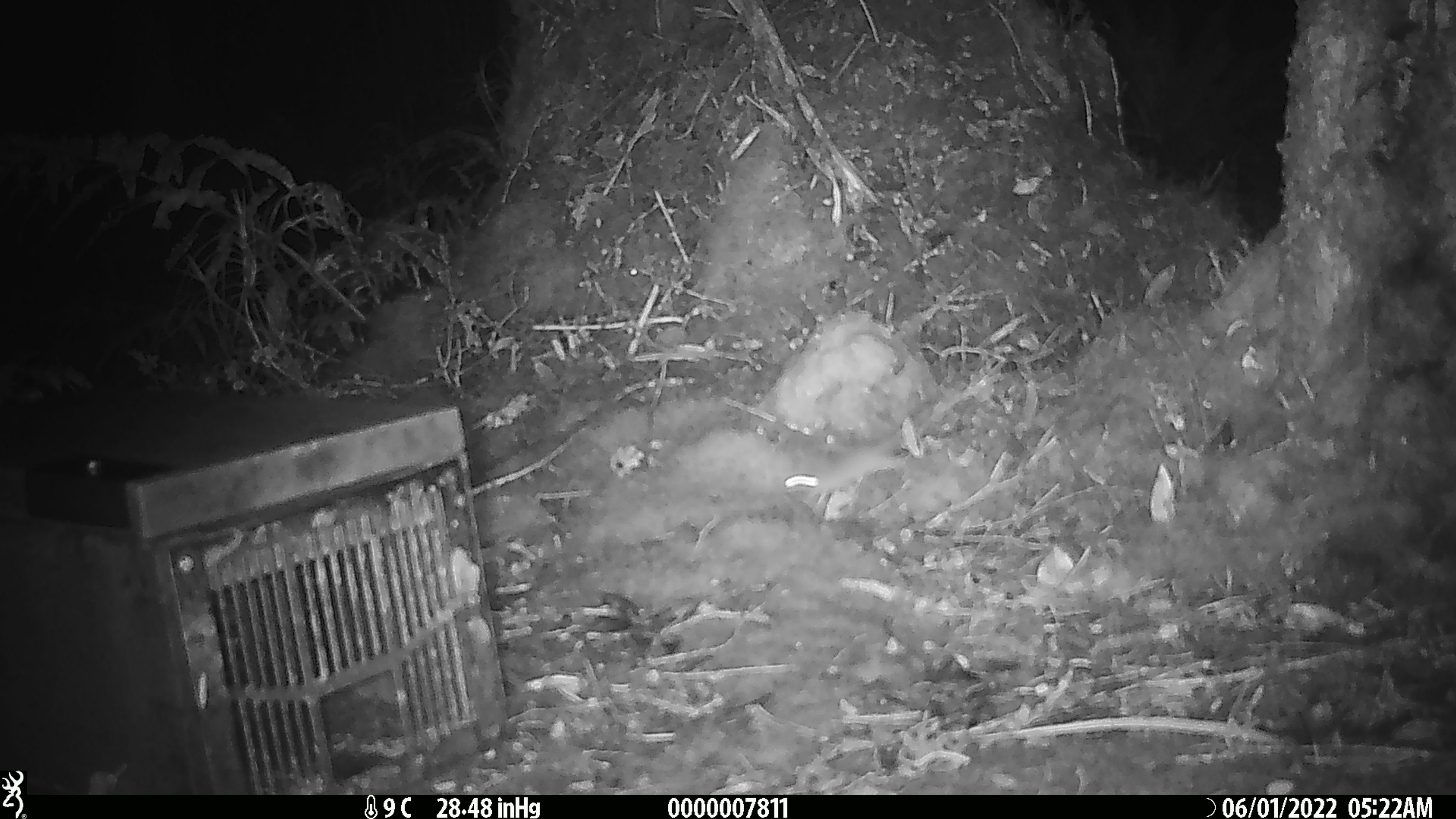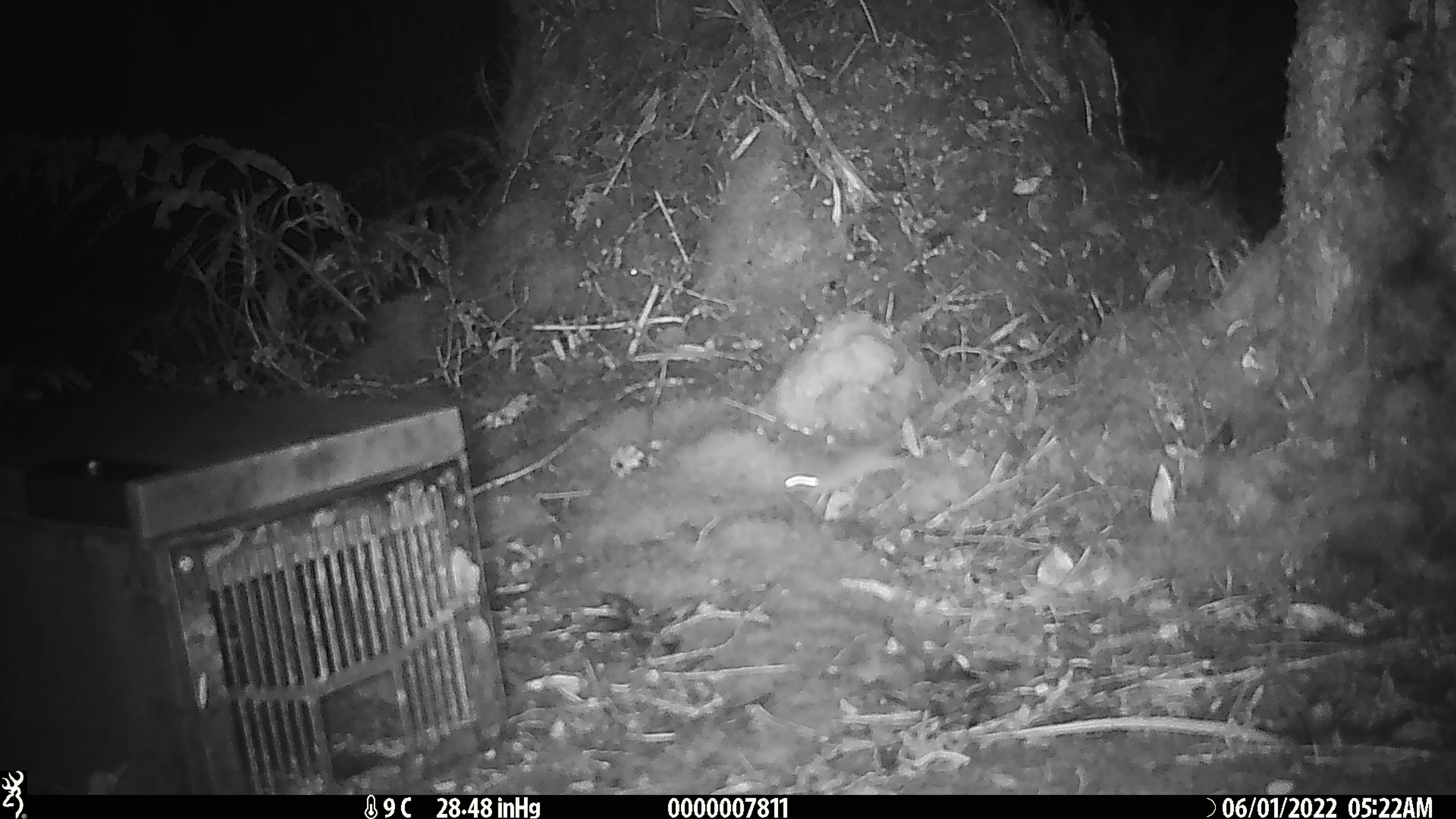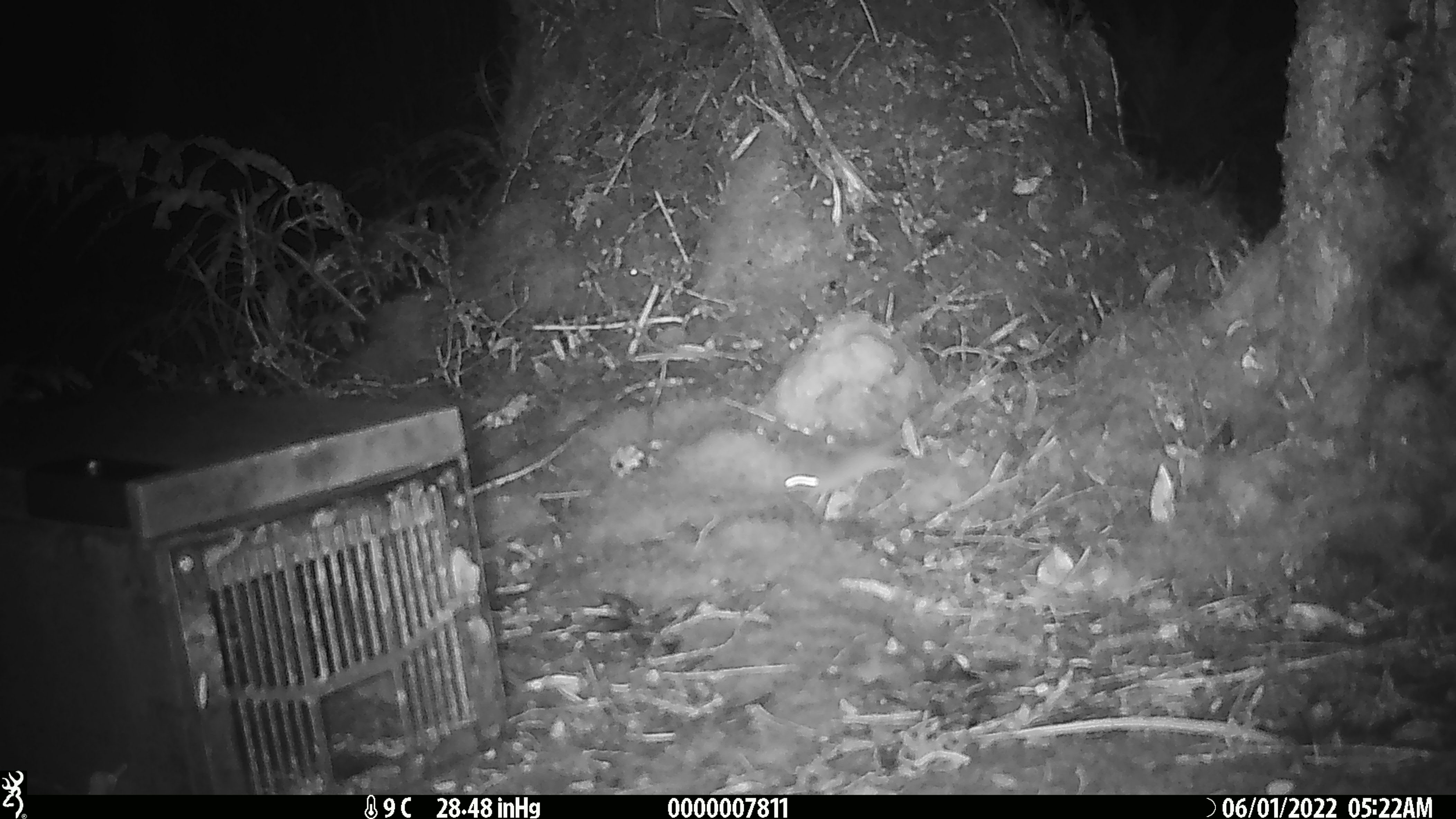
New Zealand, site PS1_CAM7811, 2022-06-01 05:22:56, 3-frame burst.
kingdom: Animalia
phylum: Chordata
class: Mammalia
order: Rodentia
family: Muridae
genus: Mus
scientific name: Mus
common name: mouse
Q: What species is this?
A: Mouse (Mus).